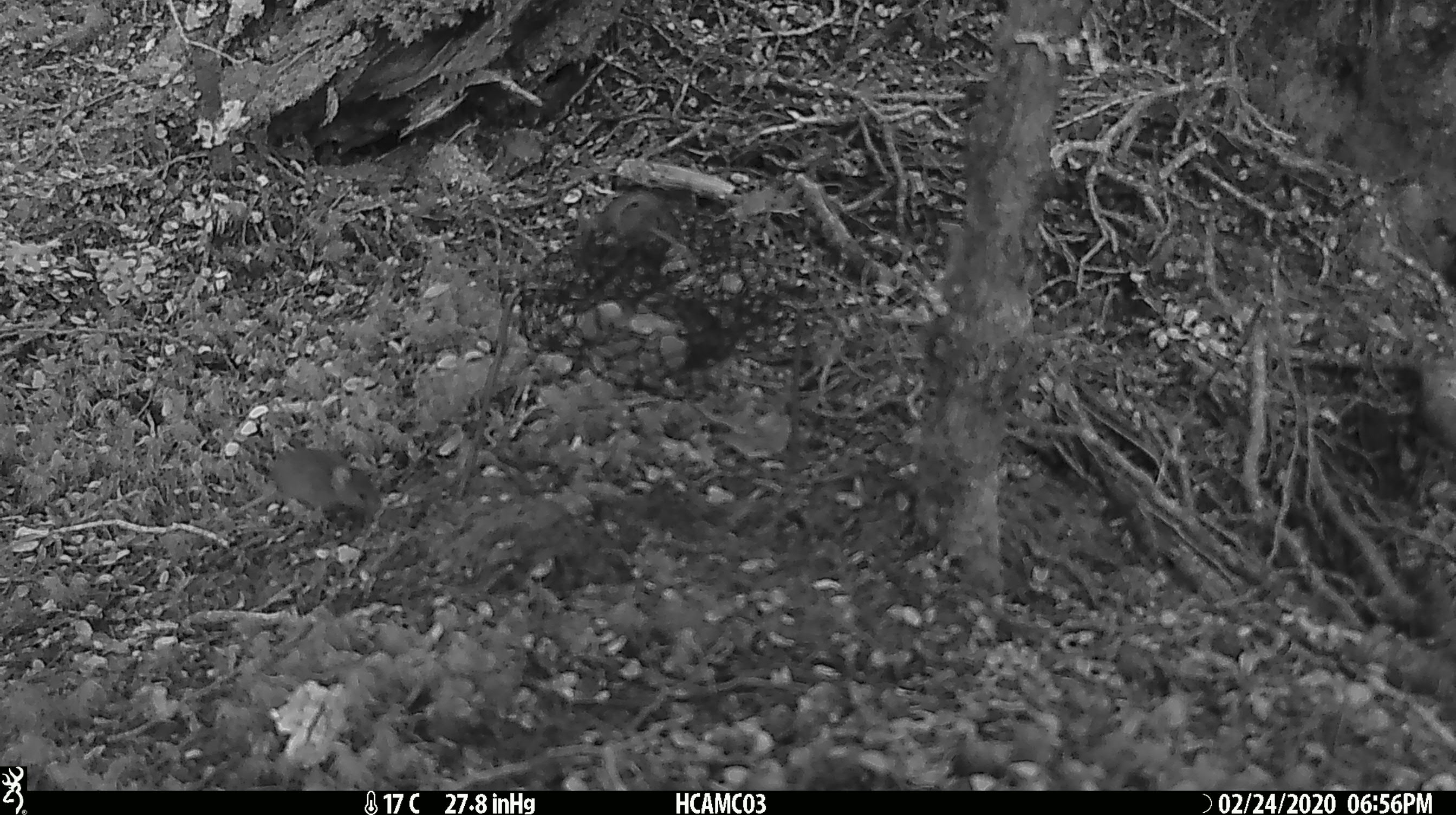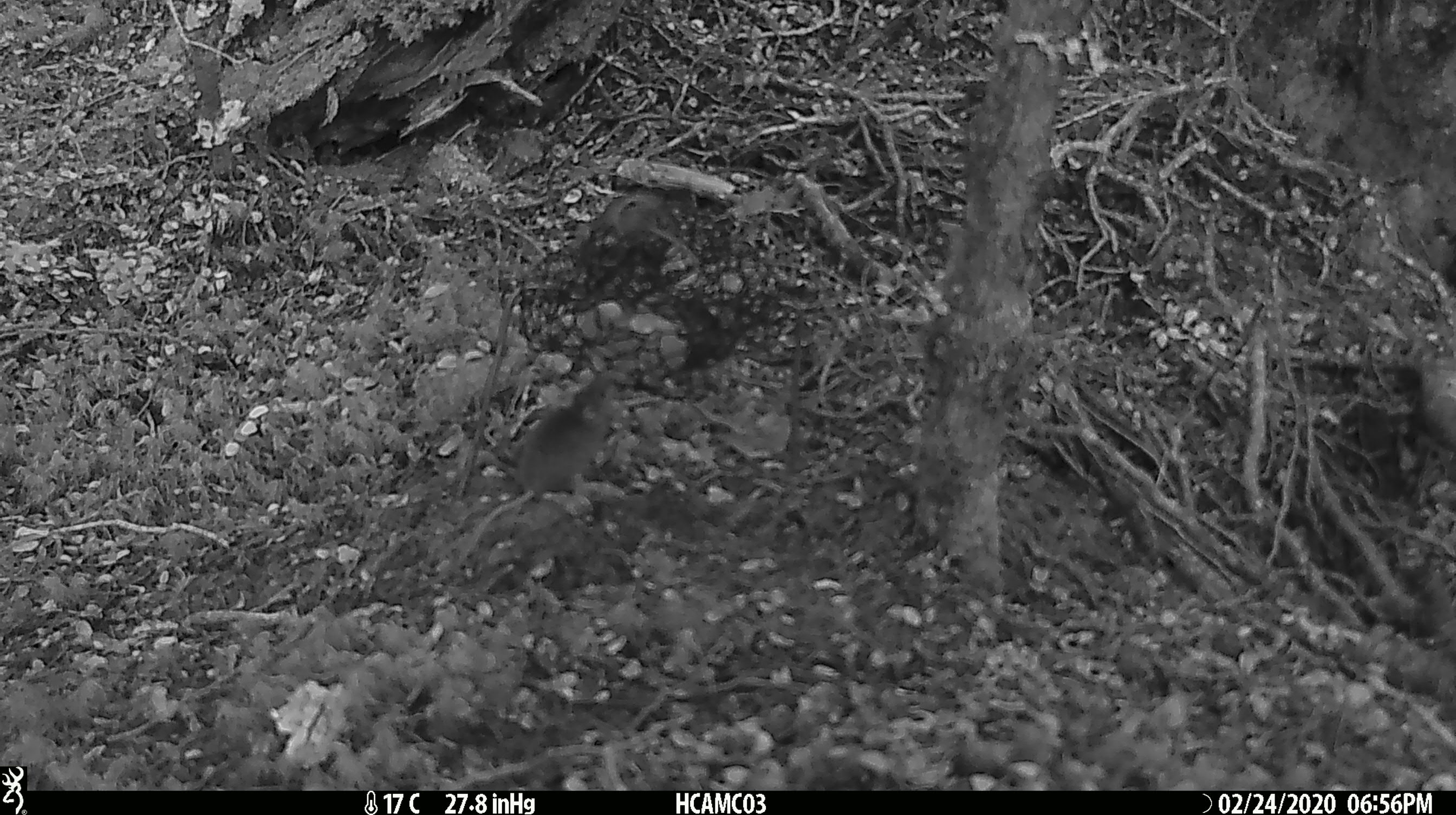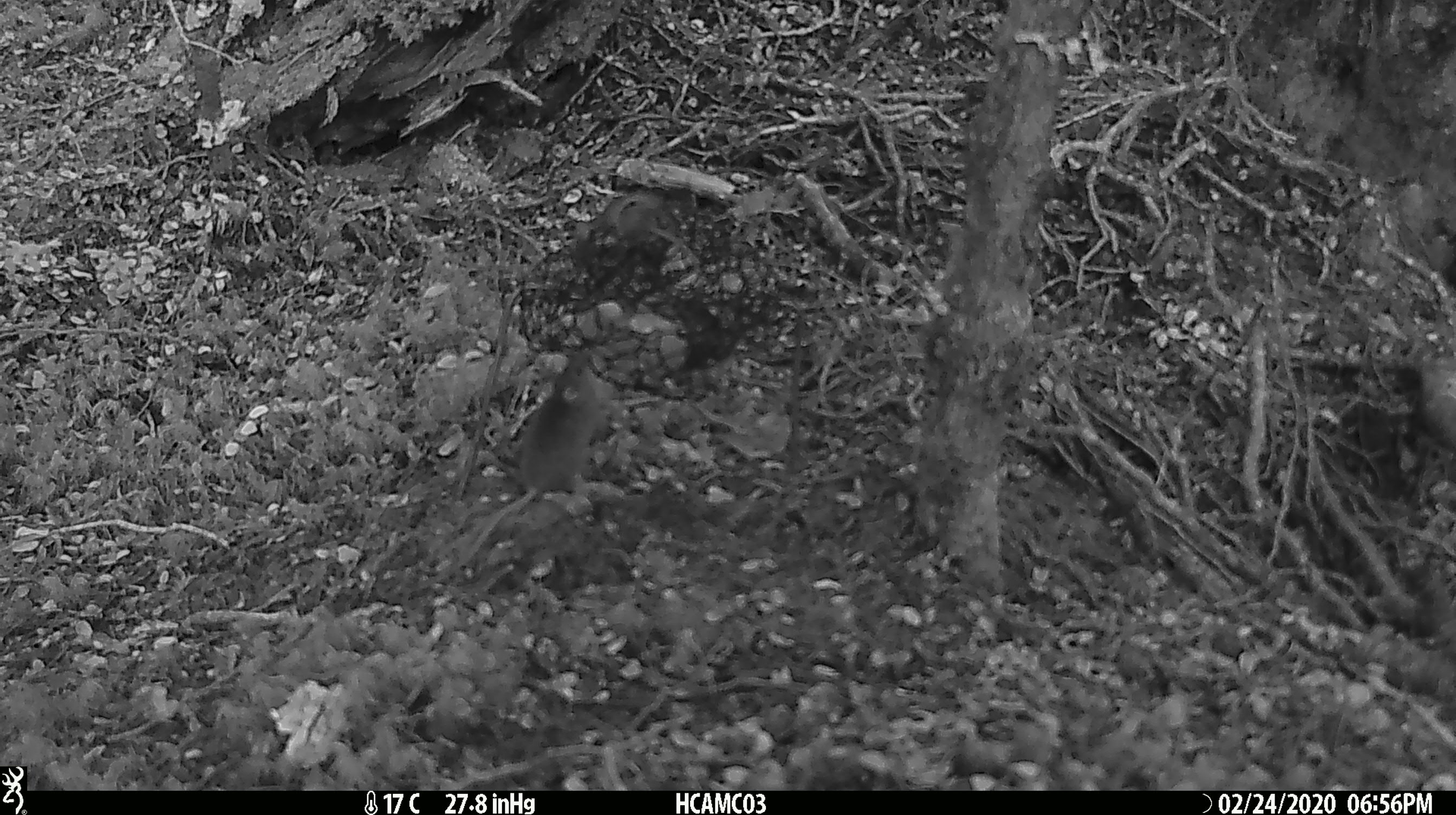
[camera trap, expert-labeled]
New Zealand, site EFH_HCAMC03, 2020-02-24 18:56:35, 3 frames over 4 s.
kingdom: Animalia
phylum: Chordata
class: Mammalia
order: Rodentia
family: Muridae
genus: Mus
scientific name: Mus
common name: mouse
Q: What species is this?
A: Mouse (Mus).